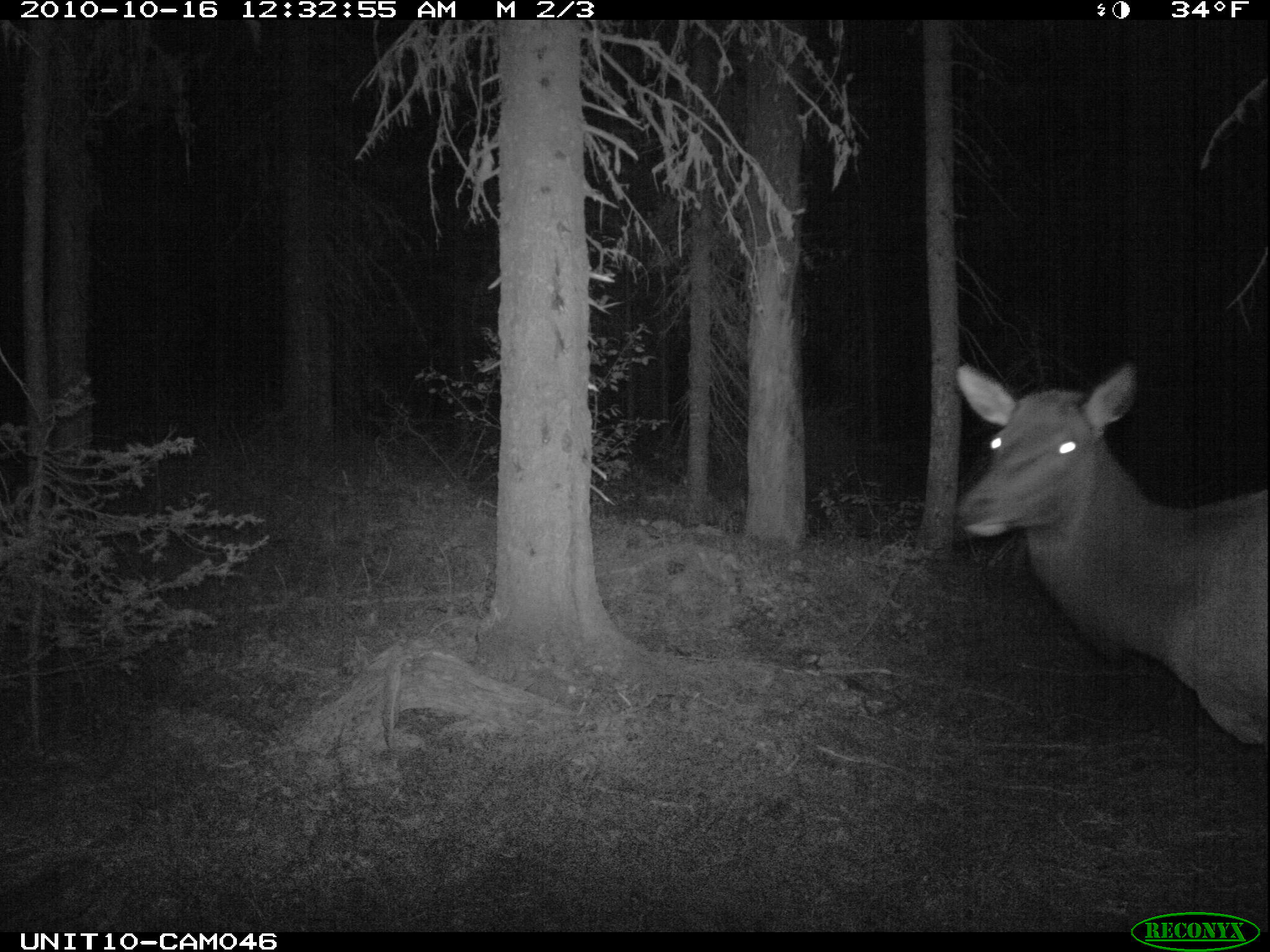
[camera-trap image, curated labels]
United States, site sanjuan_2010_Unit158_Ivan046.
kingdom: Animalia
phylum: Chordata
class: Mammalia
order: Artiodactyla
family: Cervidae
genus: Cervus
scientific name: Cervus elaphus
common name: red deer